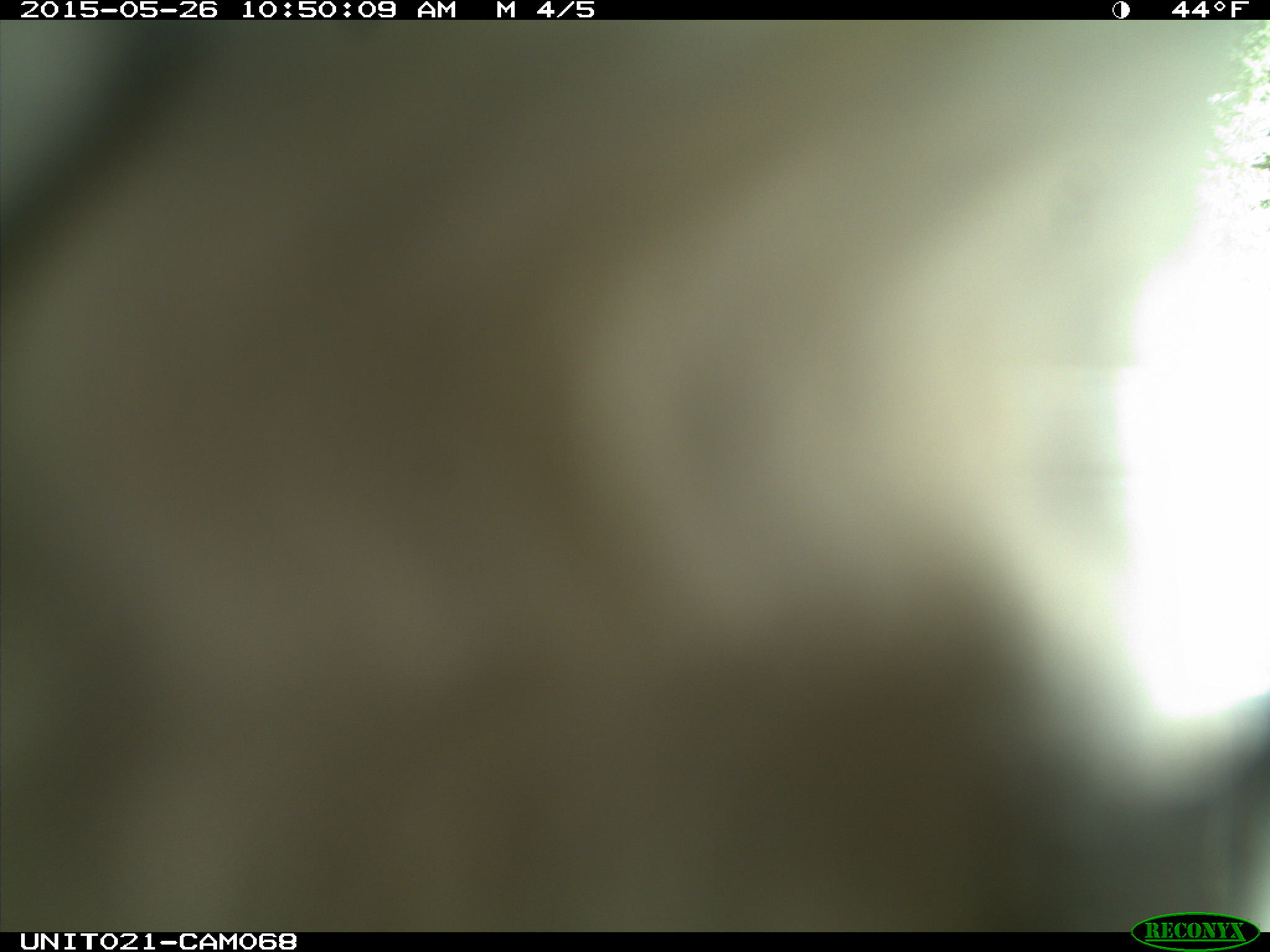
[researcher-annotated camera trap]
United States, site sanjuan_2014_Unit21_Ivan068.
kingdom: Animalia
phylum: Chordata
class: Aves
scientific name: Aves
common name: birds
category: unidentified bird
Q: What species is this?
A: Unidentified bird (birds) (Aves).